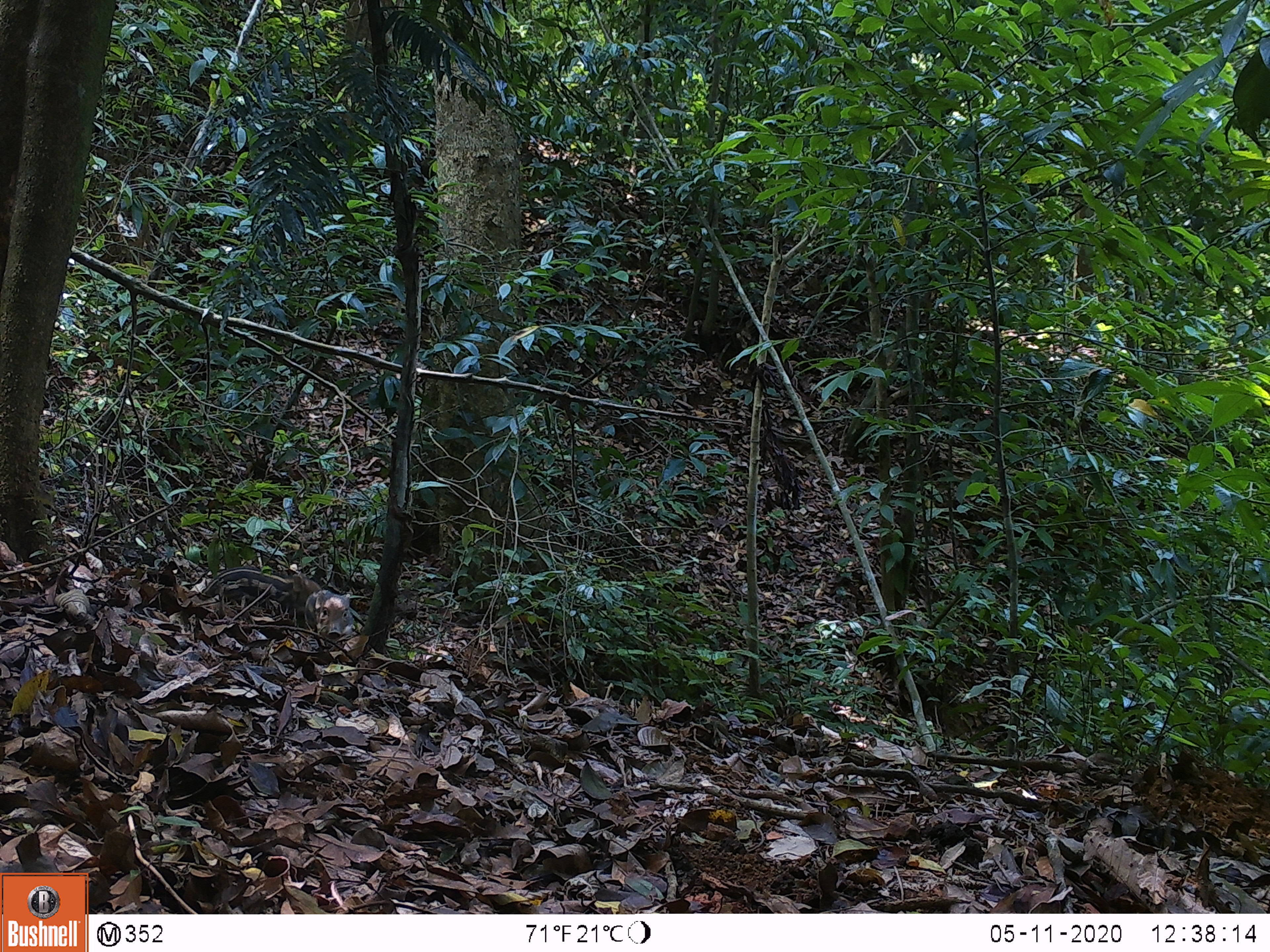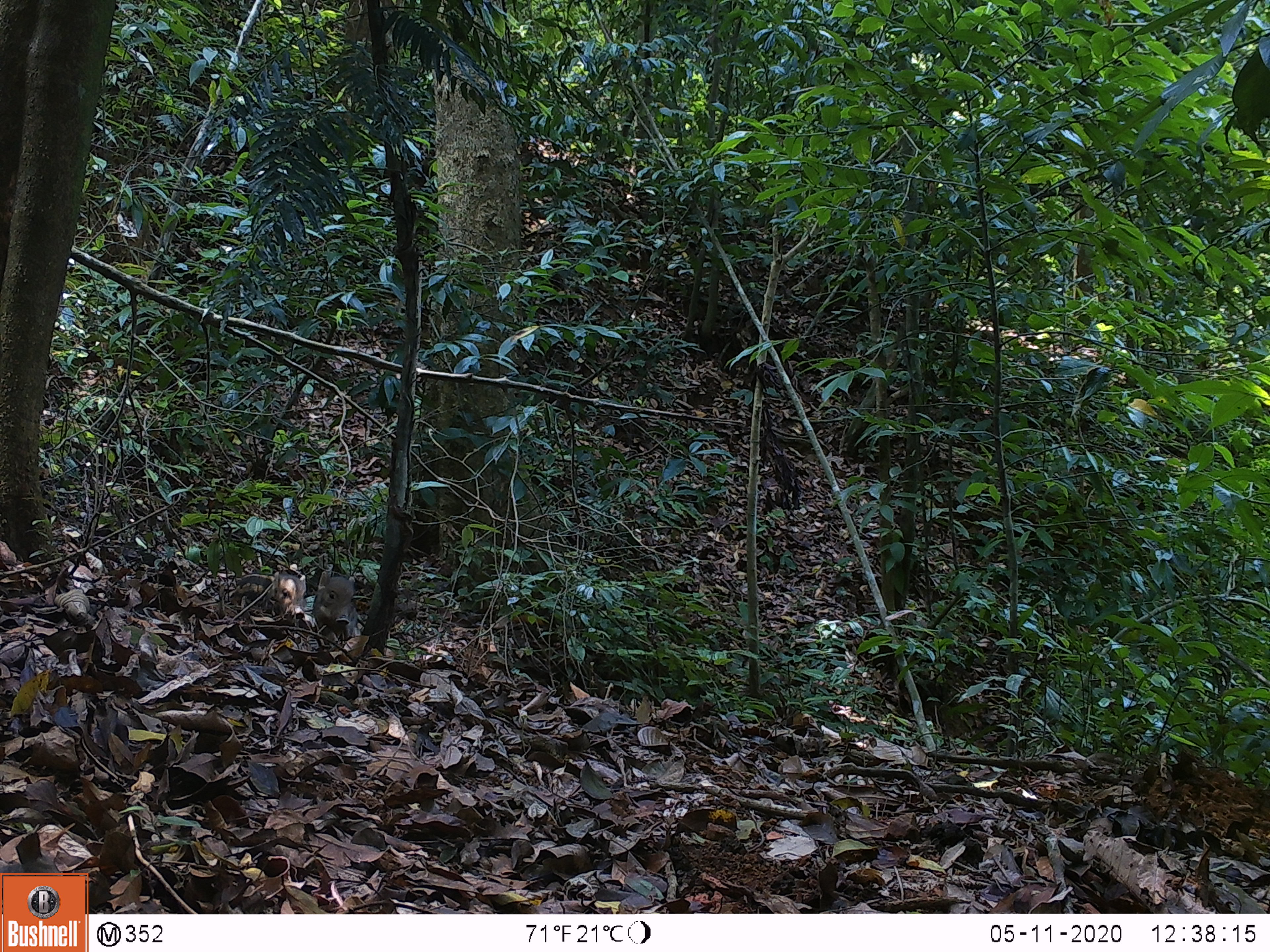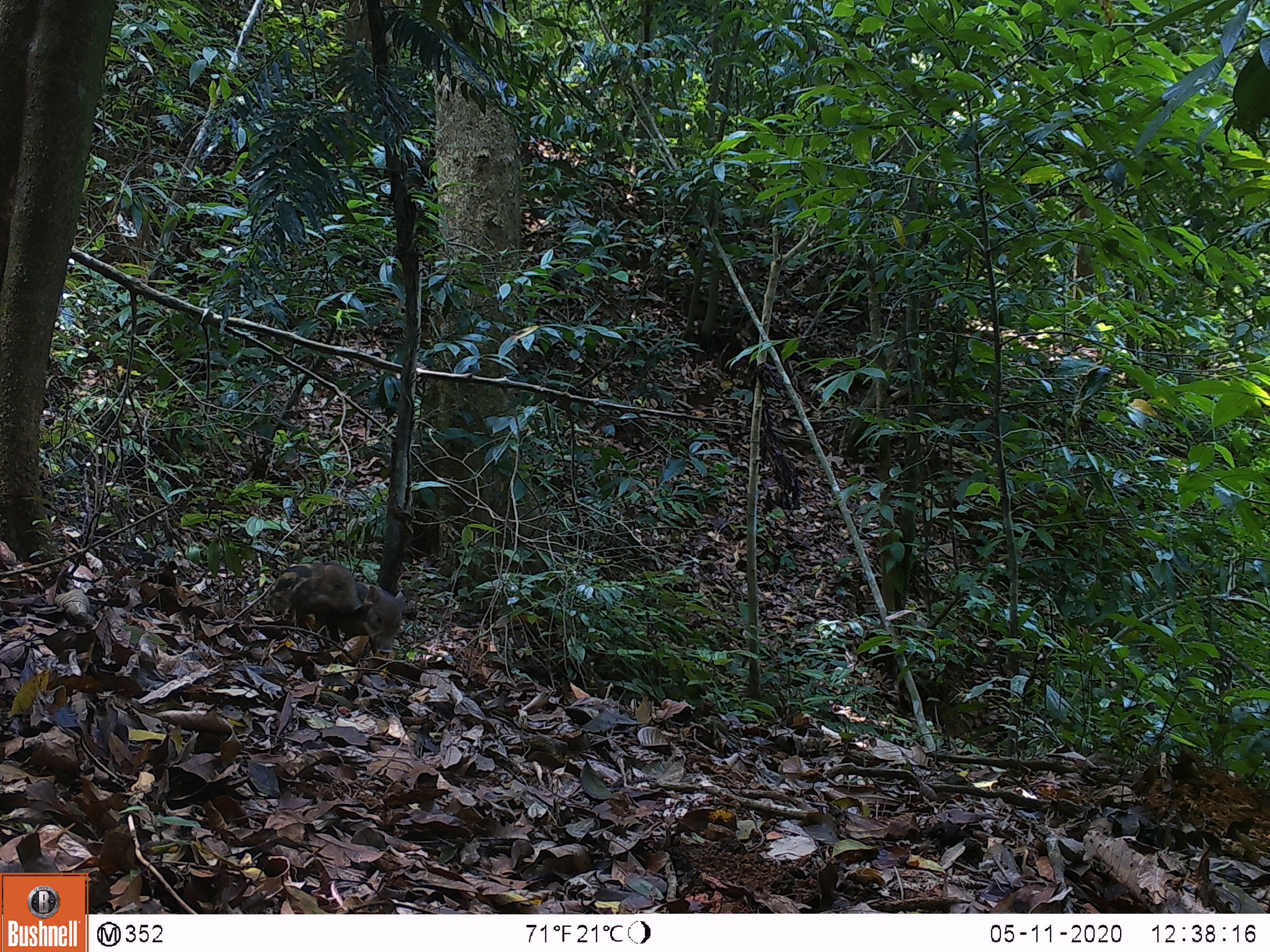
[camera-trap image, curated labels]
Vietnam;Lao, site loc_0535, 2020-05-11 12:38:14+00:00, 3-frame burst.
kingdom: Animalia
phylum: Chordata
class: Mammalia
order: Artiodactyla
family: Suidae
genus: Sus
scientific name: Sus scrofa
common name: eurasian wild pig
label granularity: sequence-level